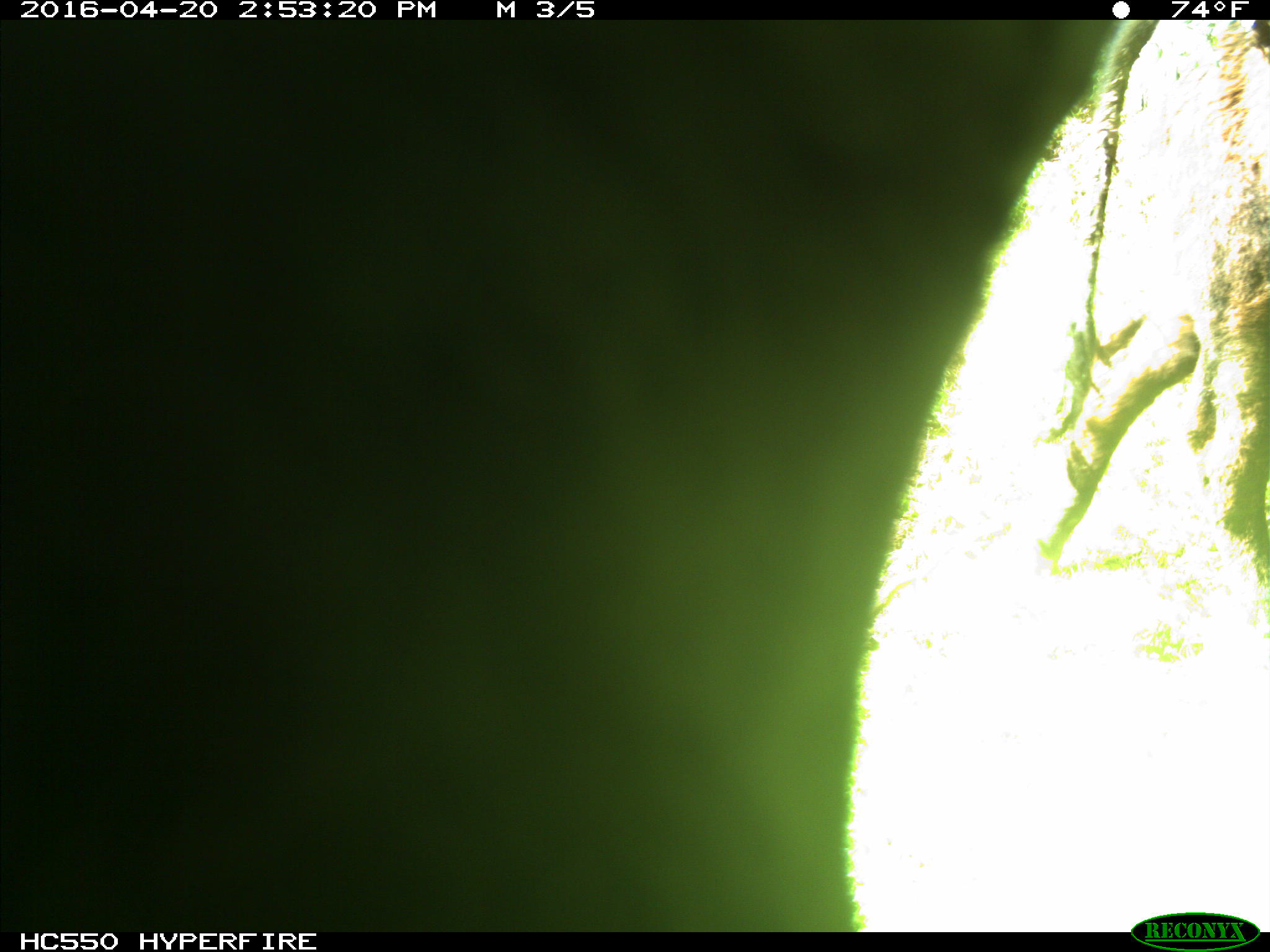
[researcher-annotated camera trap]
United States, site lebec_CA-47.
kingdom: Animalia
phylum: Chordata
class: Mammalia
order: Artiodactyla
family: Bovidae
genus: Bos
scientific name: Bos taurus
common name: domestic cow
Bos taurus (domestic cow).